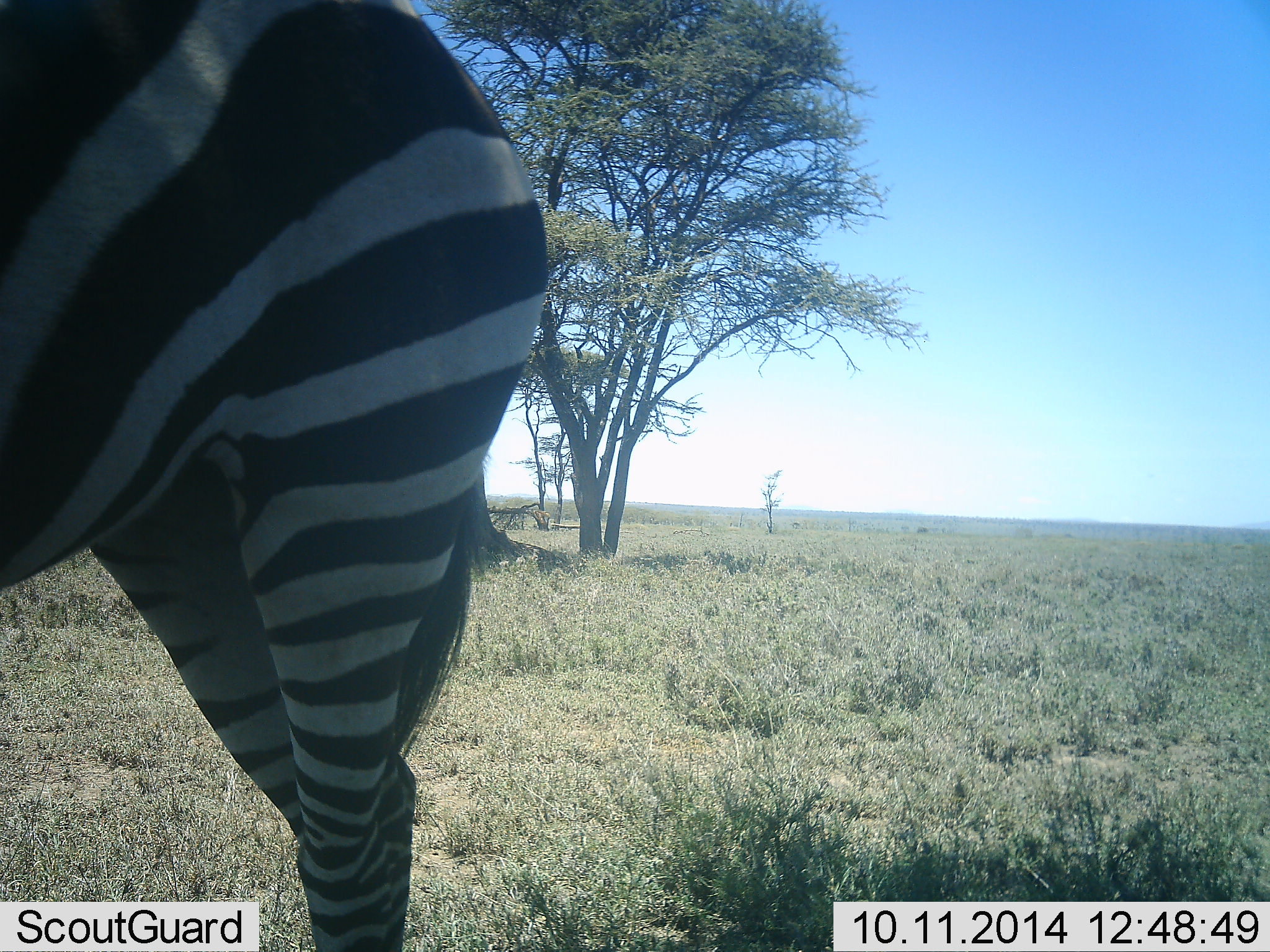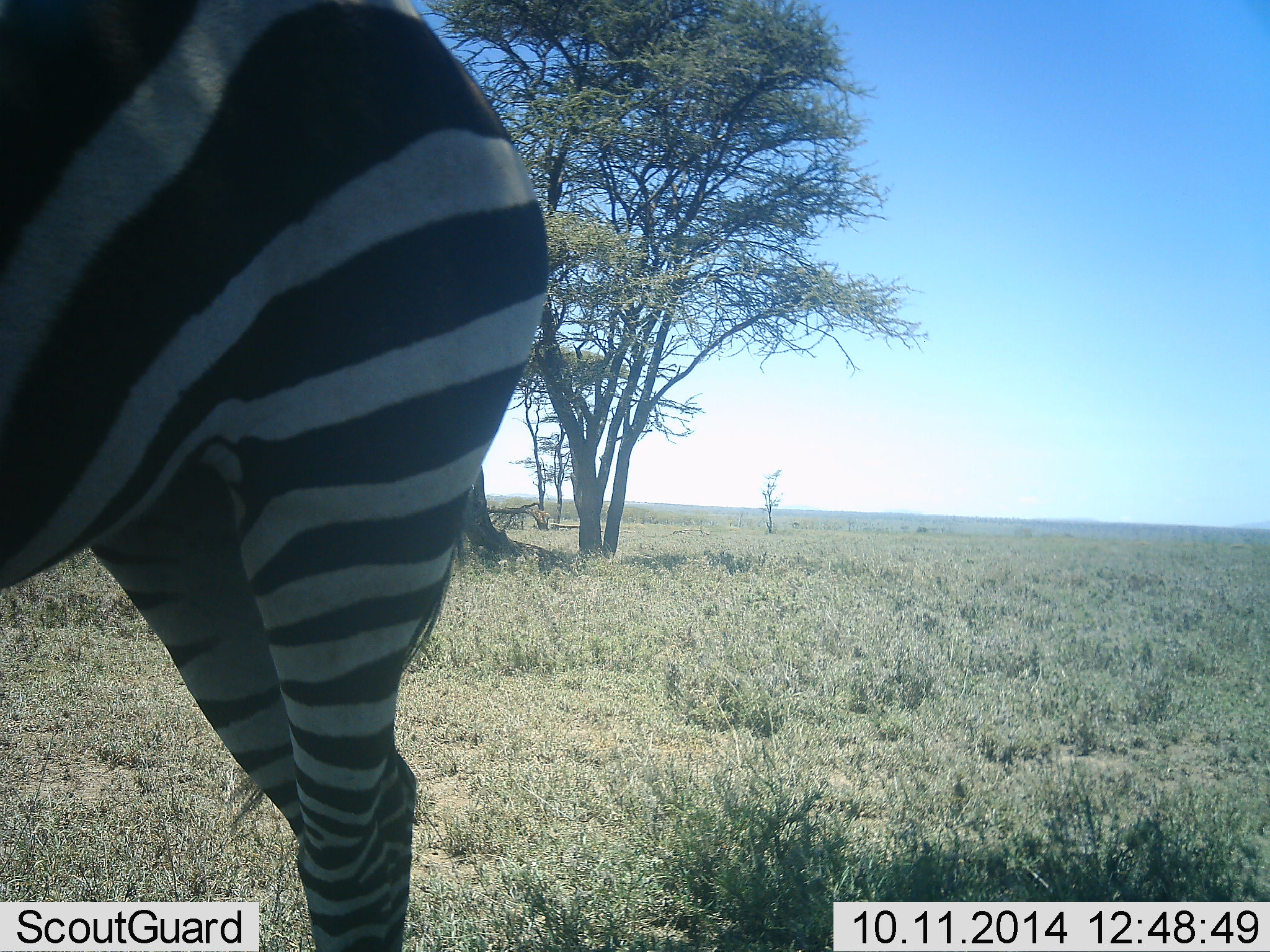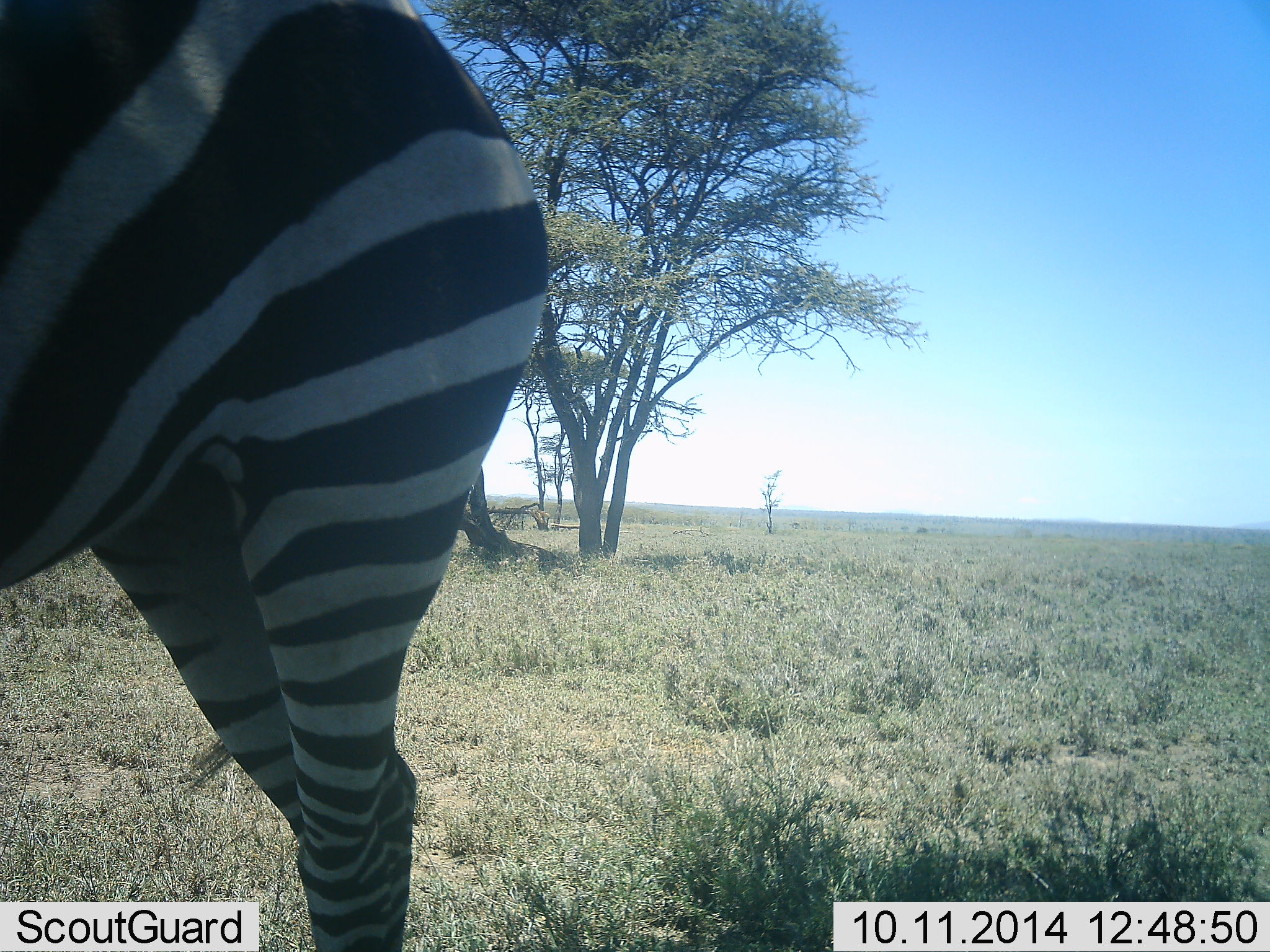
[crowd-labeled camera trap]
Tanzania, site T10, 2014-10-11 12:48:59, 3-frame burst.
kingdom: Animalia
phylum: Chordata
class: Mammalia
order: Perissodactyla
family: Equidae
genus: Equus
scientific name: Equus quagga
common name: plains zebra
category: zebra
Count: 1.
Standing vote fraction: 100%.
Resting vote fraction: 0%.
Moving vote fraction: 0%.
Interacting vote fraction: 0%.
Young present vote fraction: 0%.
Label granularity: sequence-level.